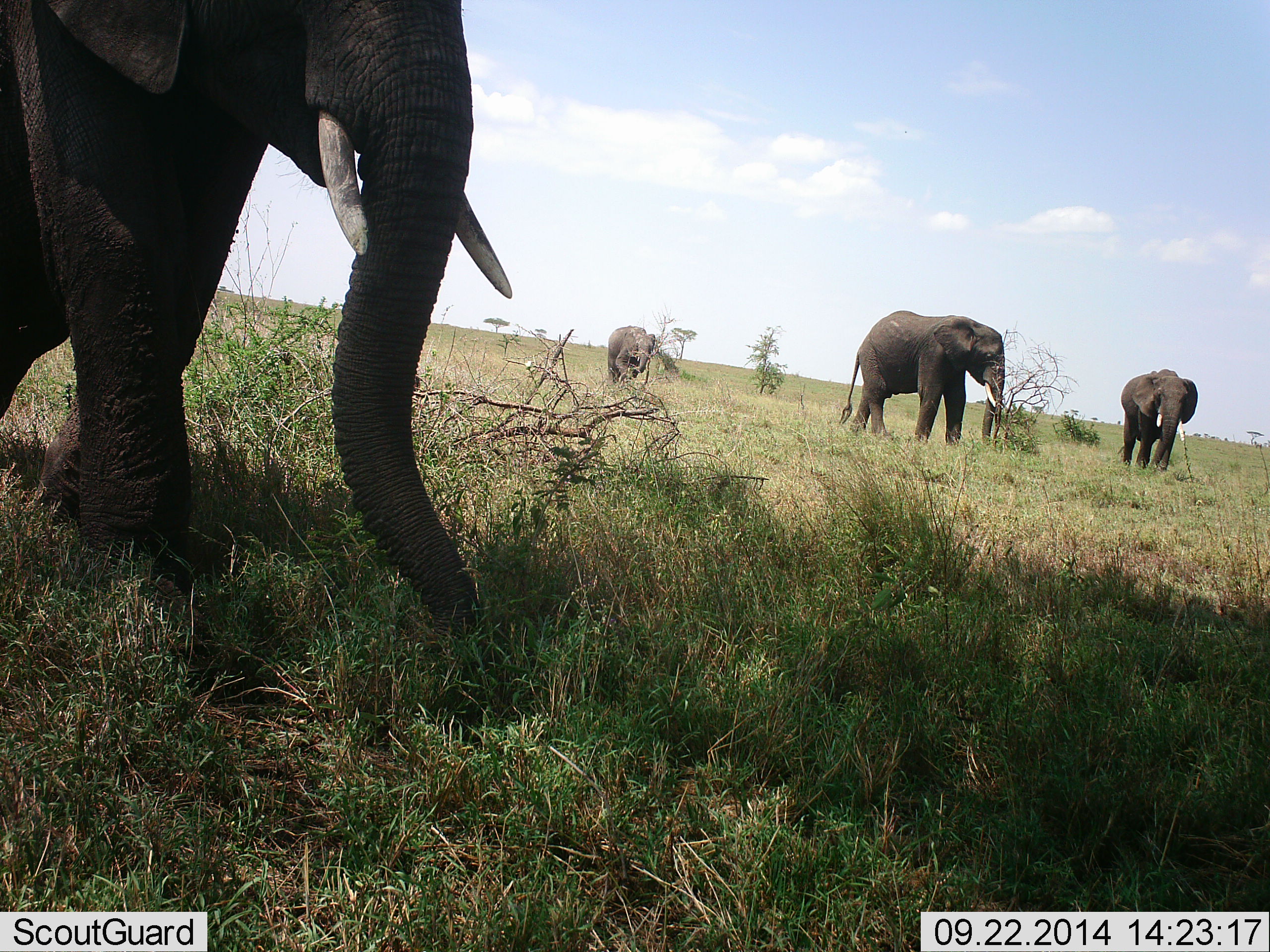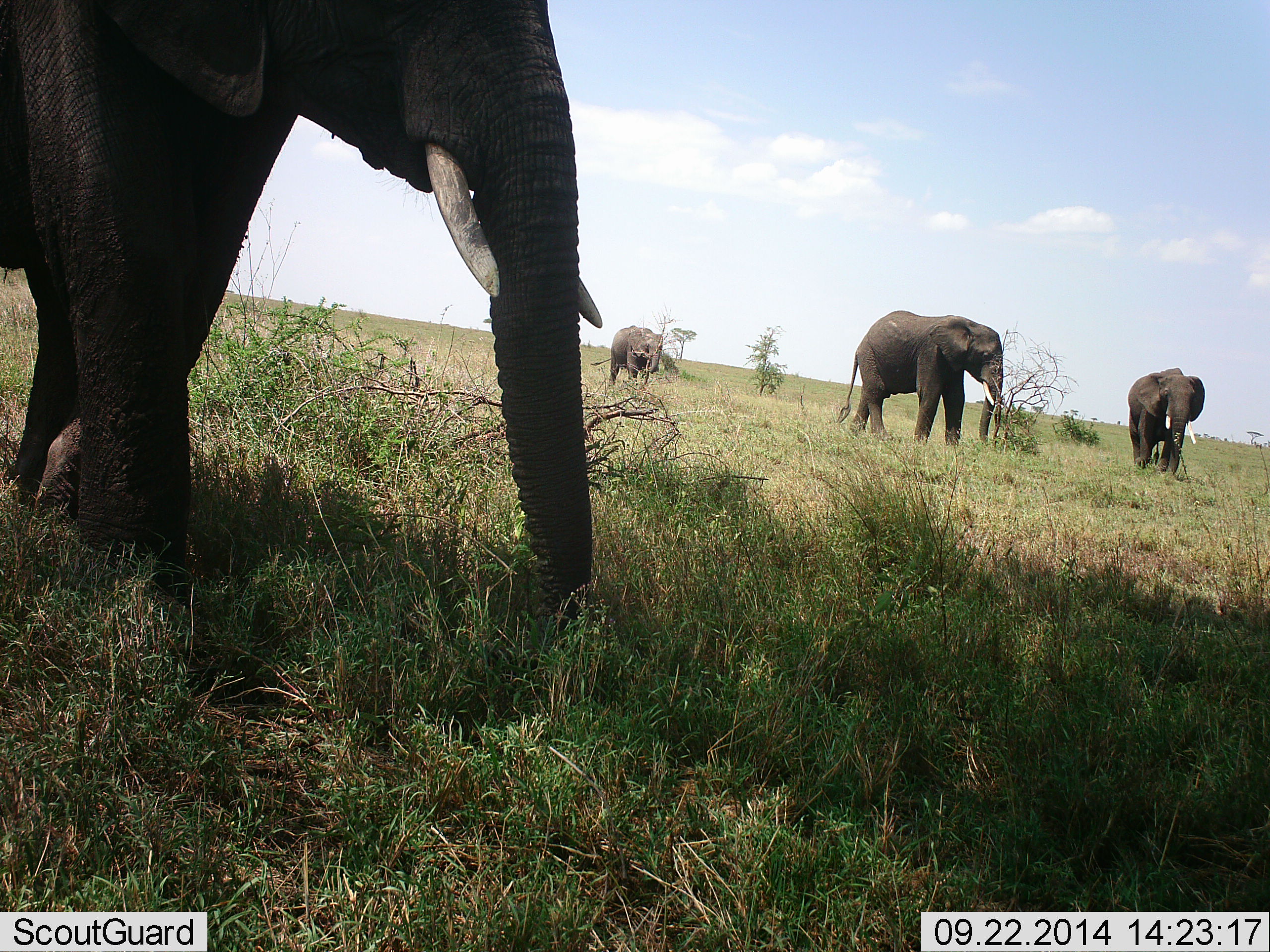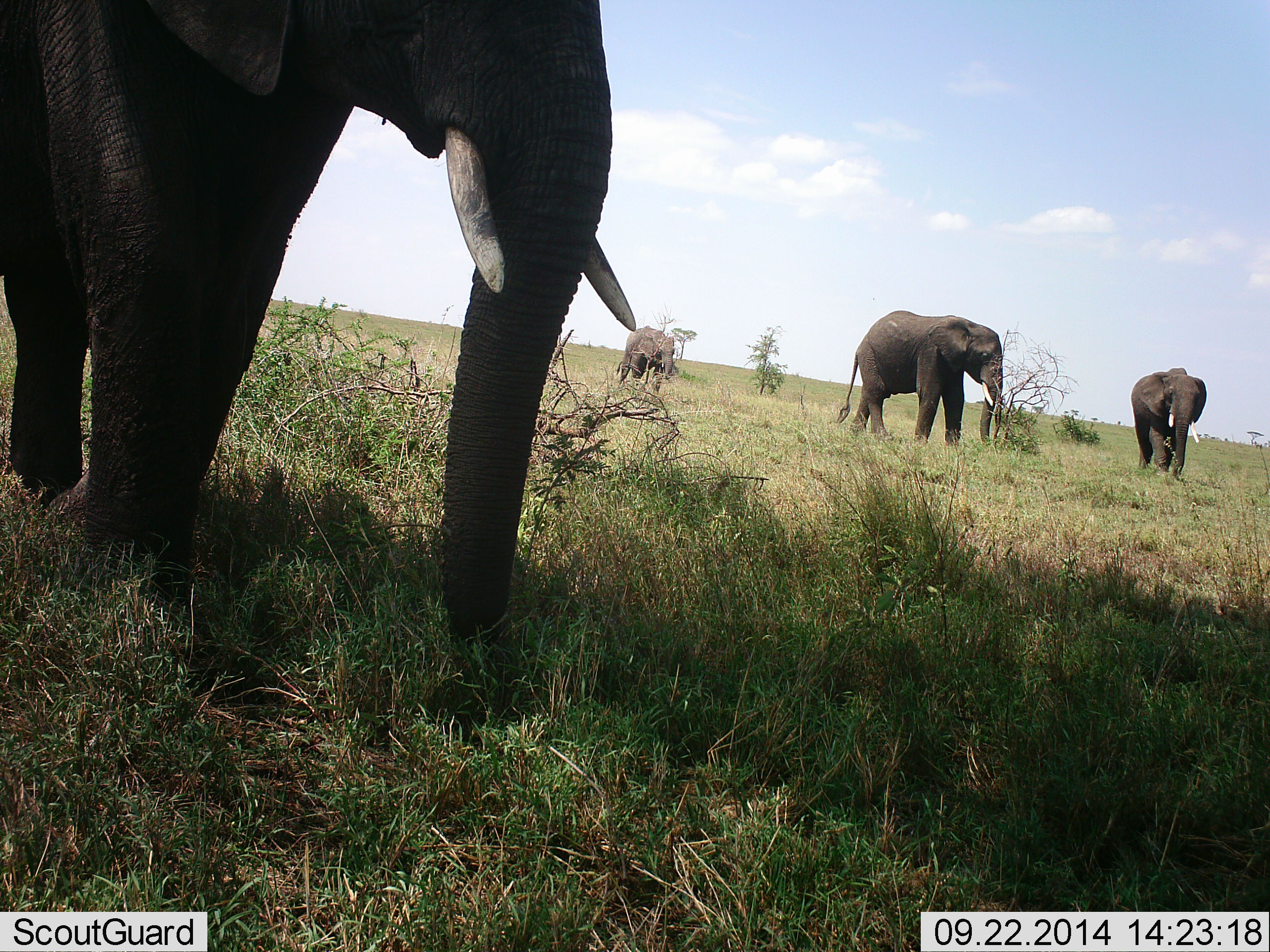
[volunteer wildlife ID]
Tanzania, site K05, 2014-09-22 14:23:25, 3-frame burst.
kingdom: Animalia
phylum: Chordata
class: Mammalia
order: Proboscidea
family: Elephantidae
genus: Loxodonta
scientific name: Loxodonta africana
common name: african bush elephant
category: elephant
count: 4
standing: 50%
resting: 0%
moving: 70%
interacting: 0%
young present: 0%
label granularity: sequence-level